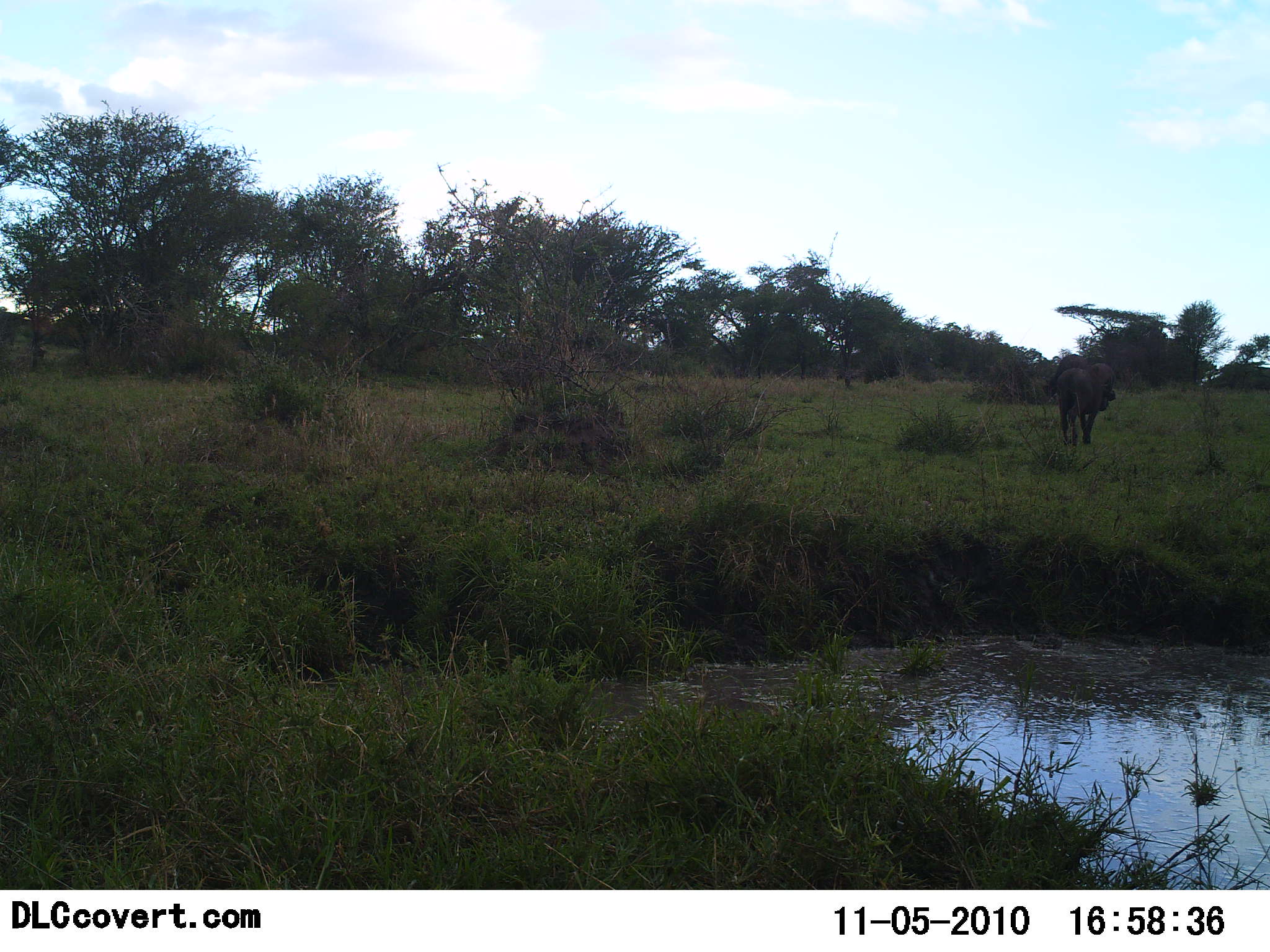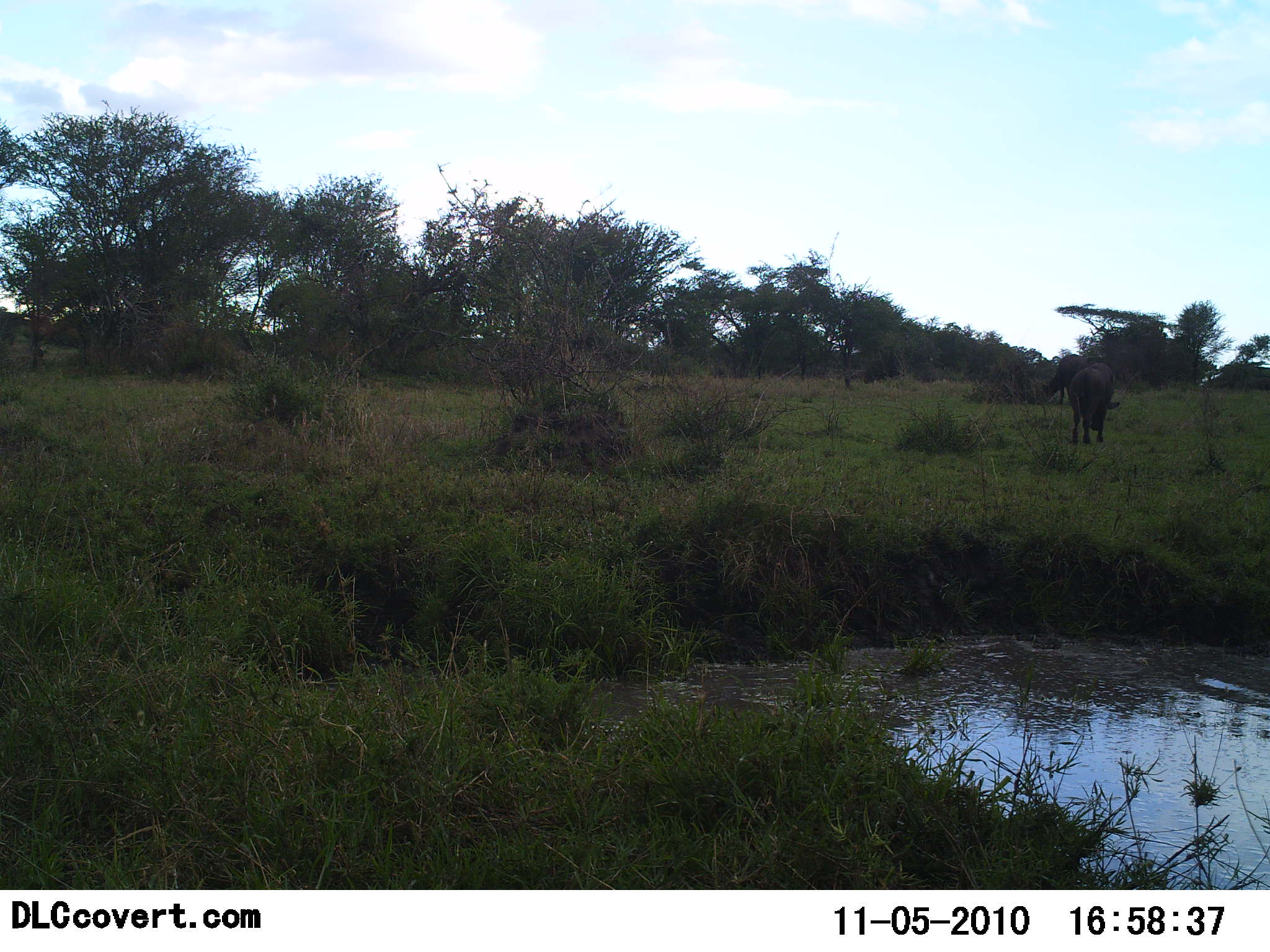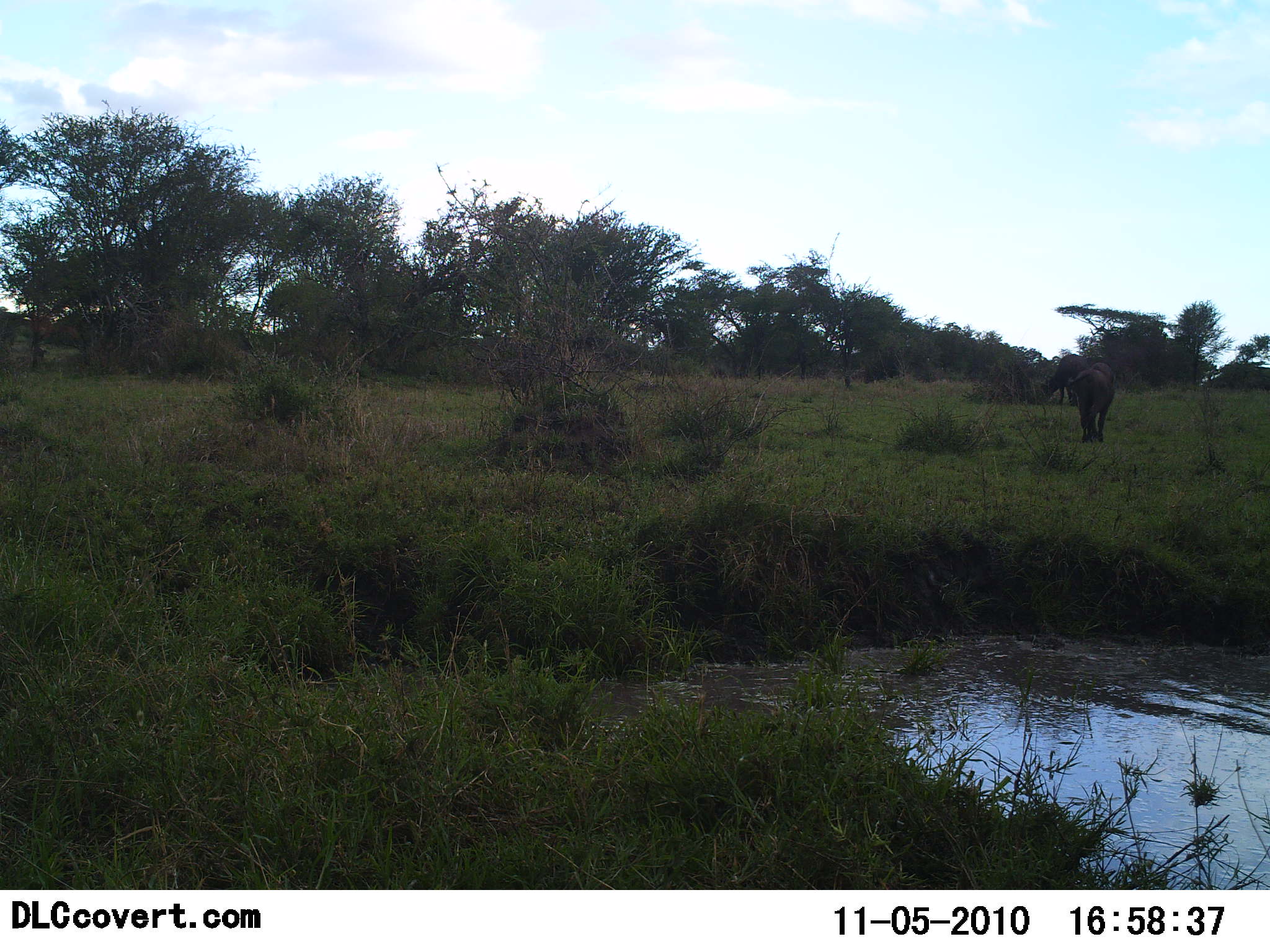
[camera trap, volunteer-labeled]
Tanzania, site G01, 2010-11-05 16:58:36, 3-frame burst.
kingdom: Animalia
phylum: Chordata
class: Mammalia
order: Artiodactyla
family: Bovidae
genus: Connochaetes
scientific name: Connochaetes taurinus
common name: blue wildebeest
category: wildebeest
Wildebeest (blue wildebeest) (Connochaetes taurinus), count 2. Behavior (volunteer vote fractions): standing 47%, resting 6%, moving 35%, interacting 0%. Young present (vote fraction): 0%. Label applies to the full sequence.